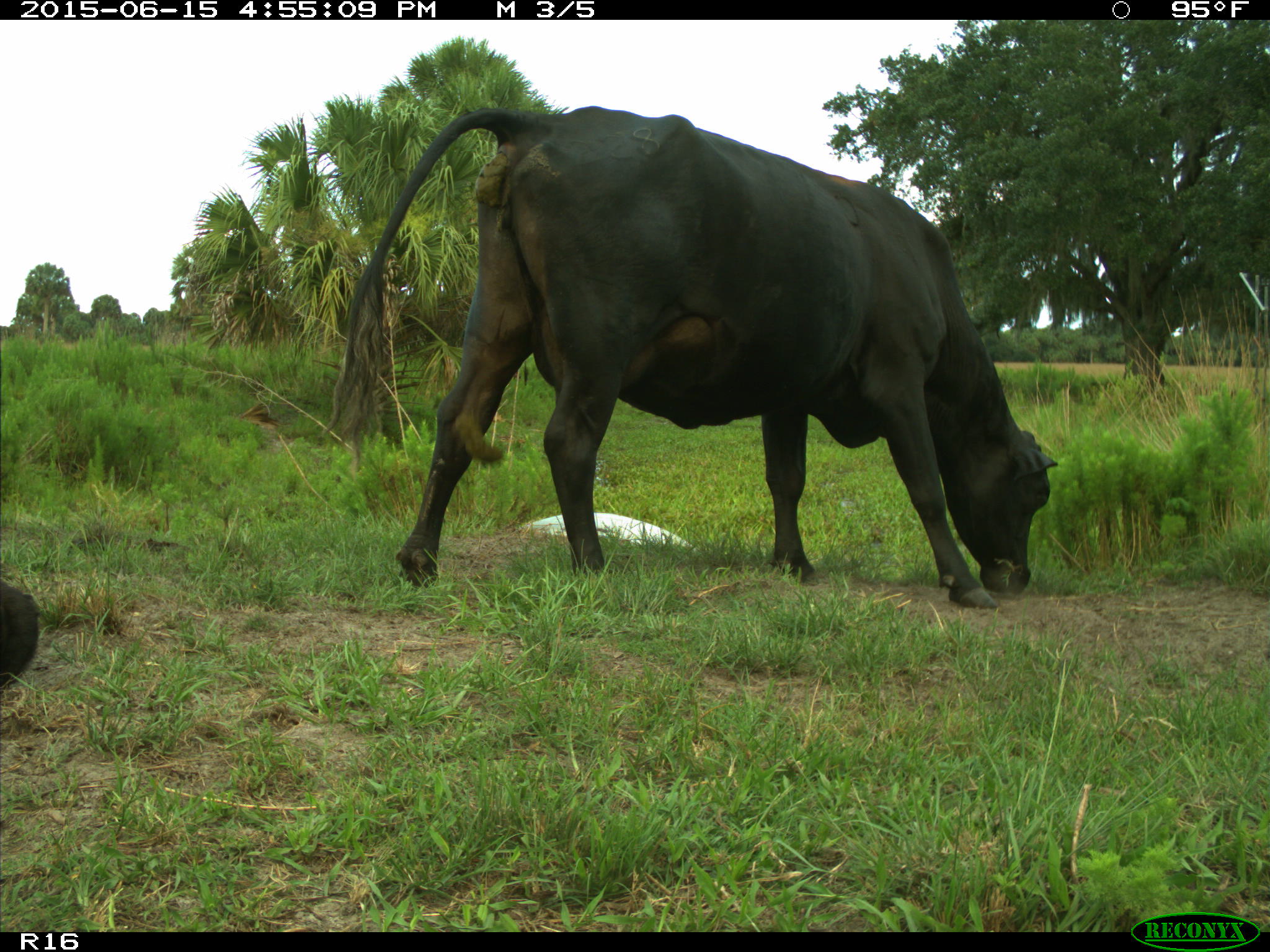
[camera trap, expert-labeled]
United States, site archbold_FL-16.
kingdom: Animalia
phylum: Chordata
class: Mammalia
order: Artiodactyla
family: Bovidae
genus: Bos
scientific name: Bos taurus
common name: domestic cow